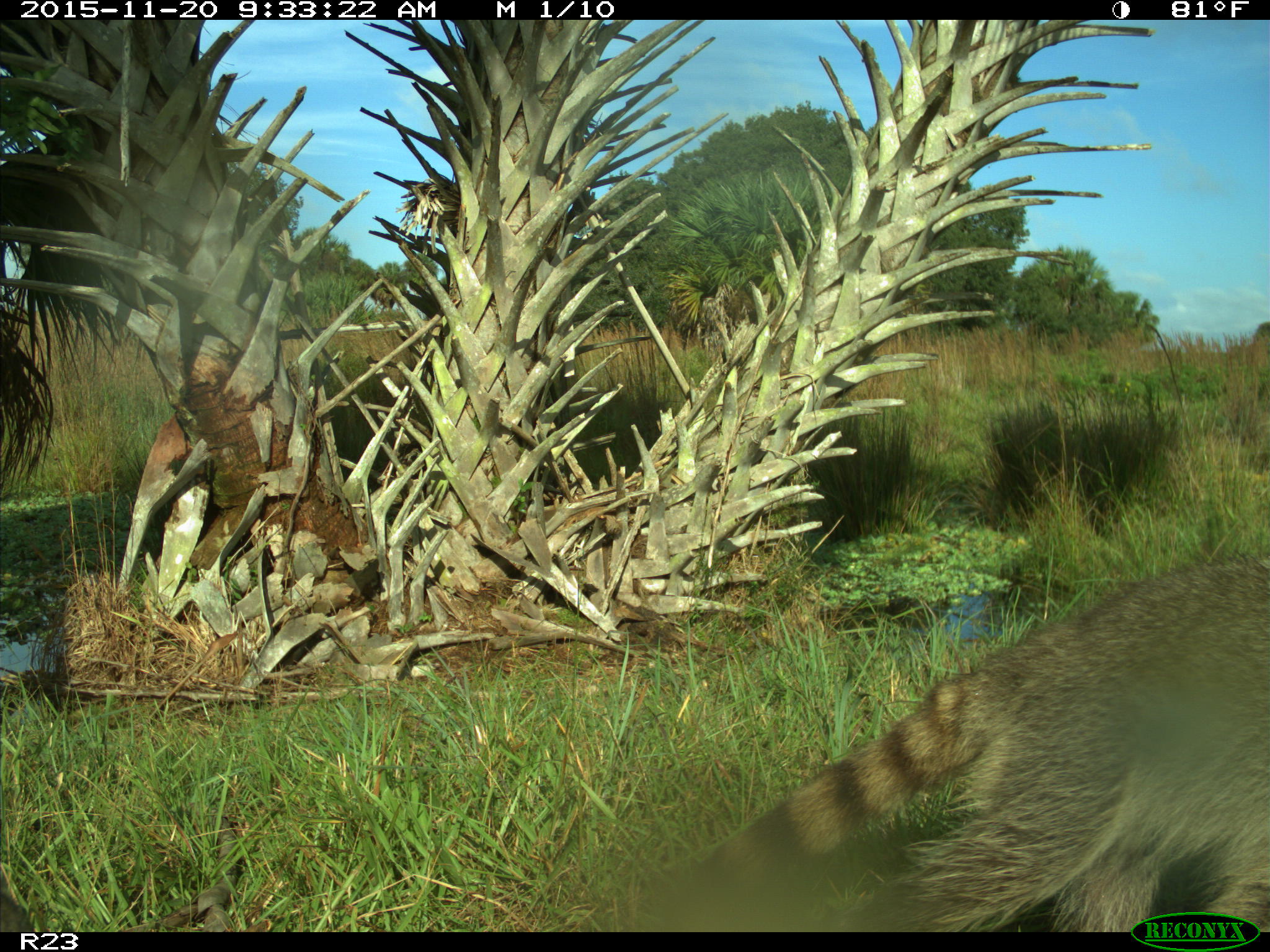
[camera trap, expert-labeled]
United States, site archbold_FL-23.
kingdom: Animalia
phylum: Chordata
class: Mammalia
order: Carnivora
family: Procyonidae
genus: Procyon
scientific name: Procyon lotor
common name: common raccoon